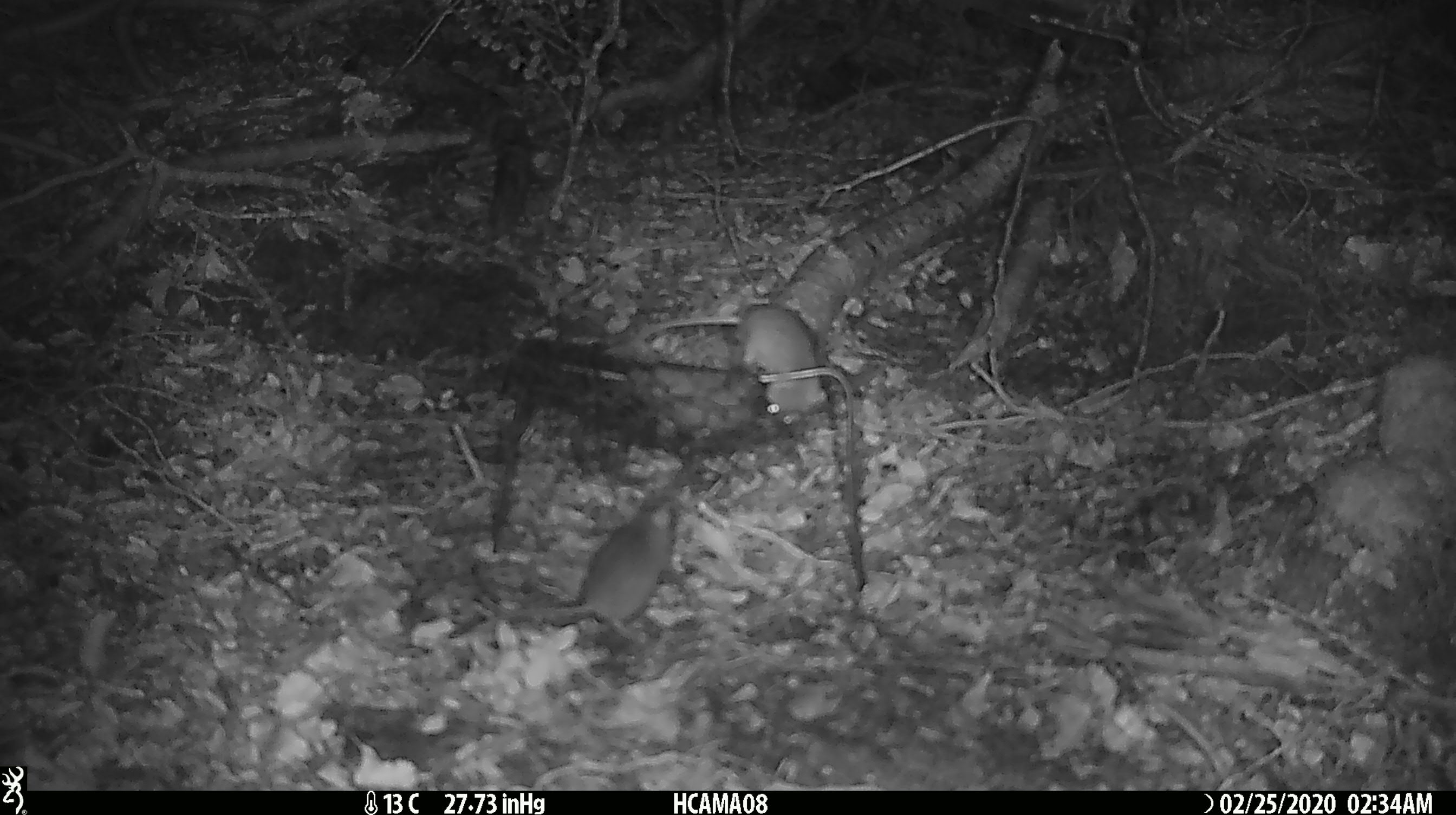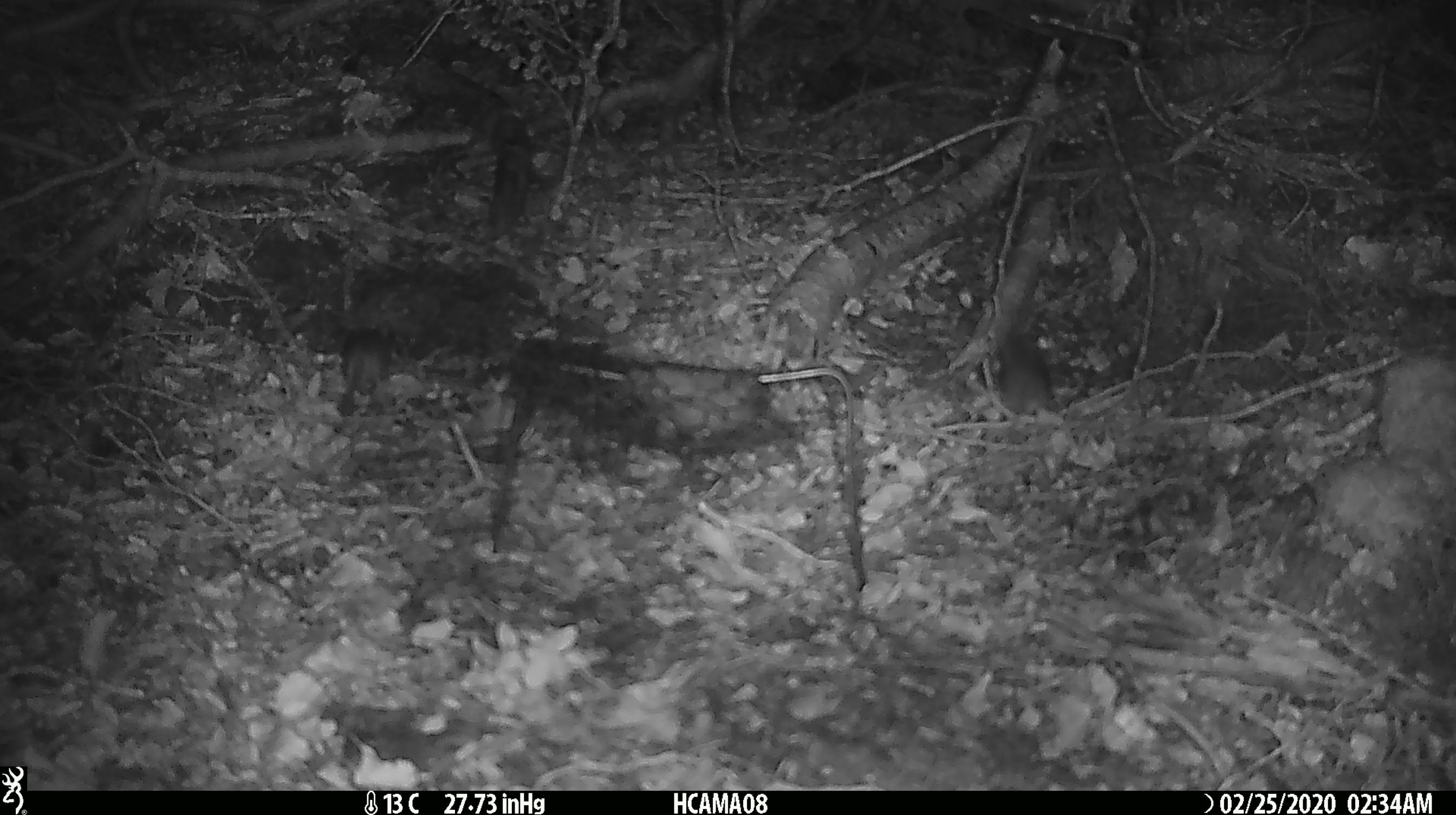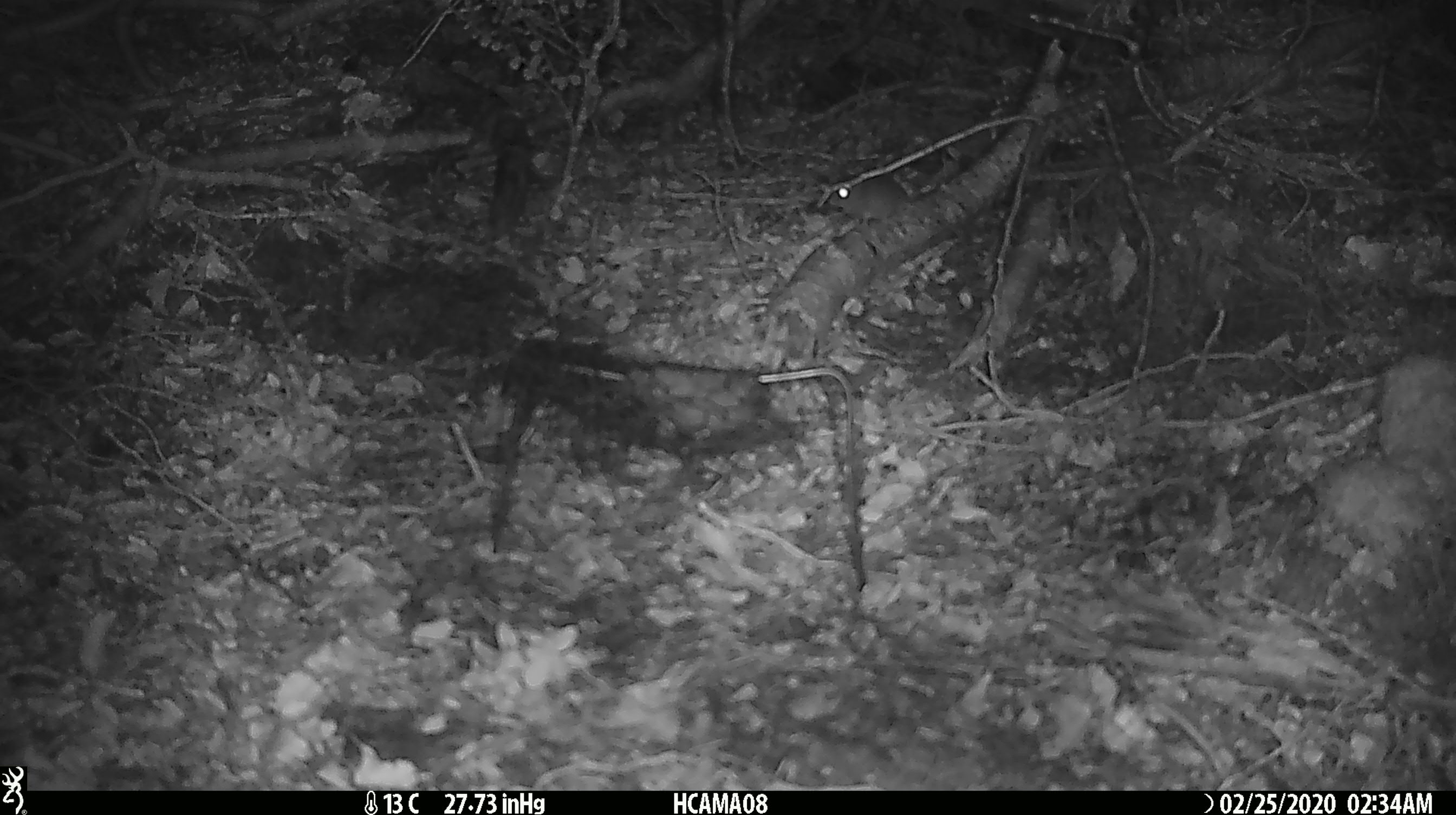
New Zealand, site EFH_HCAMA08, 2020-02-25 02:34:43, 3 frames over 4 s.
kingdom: Animalia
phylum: Chordata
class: Mammalia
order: Rodentia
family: Muridae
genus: Mus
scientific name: Mus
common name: mouse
Mouse (Mus).